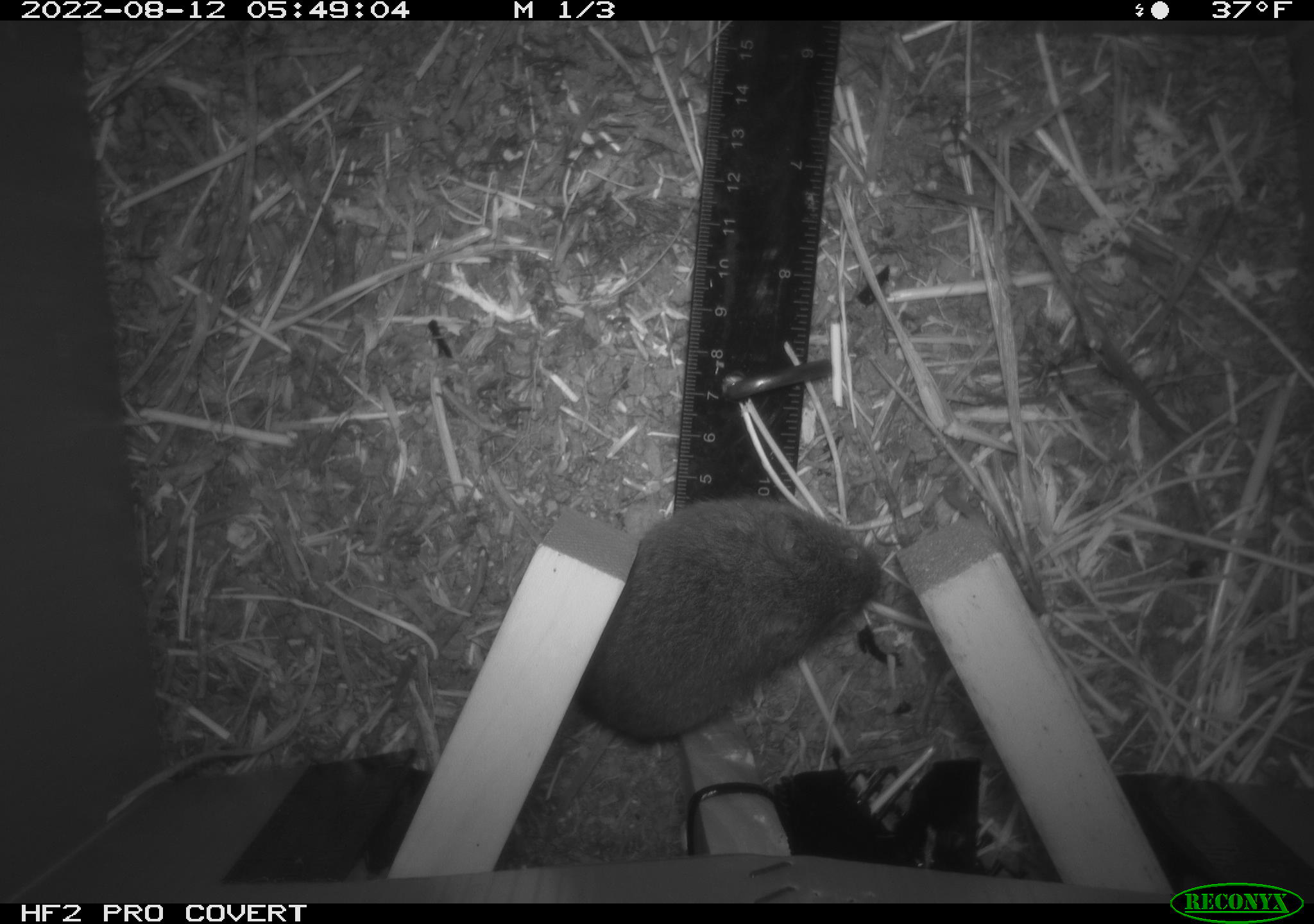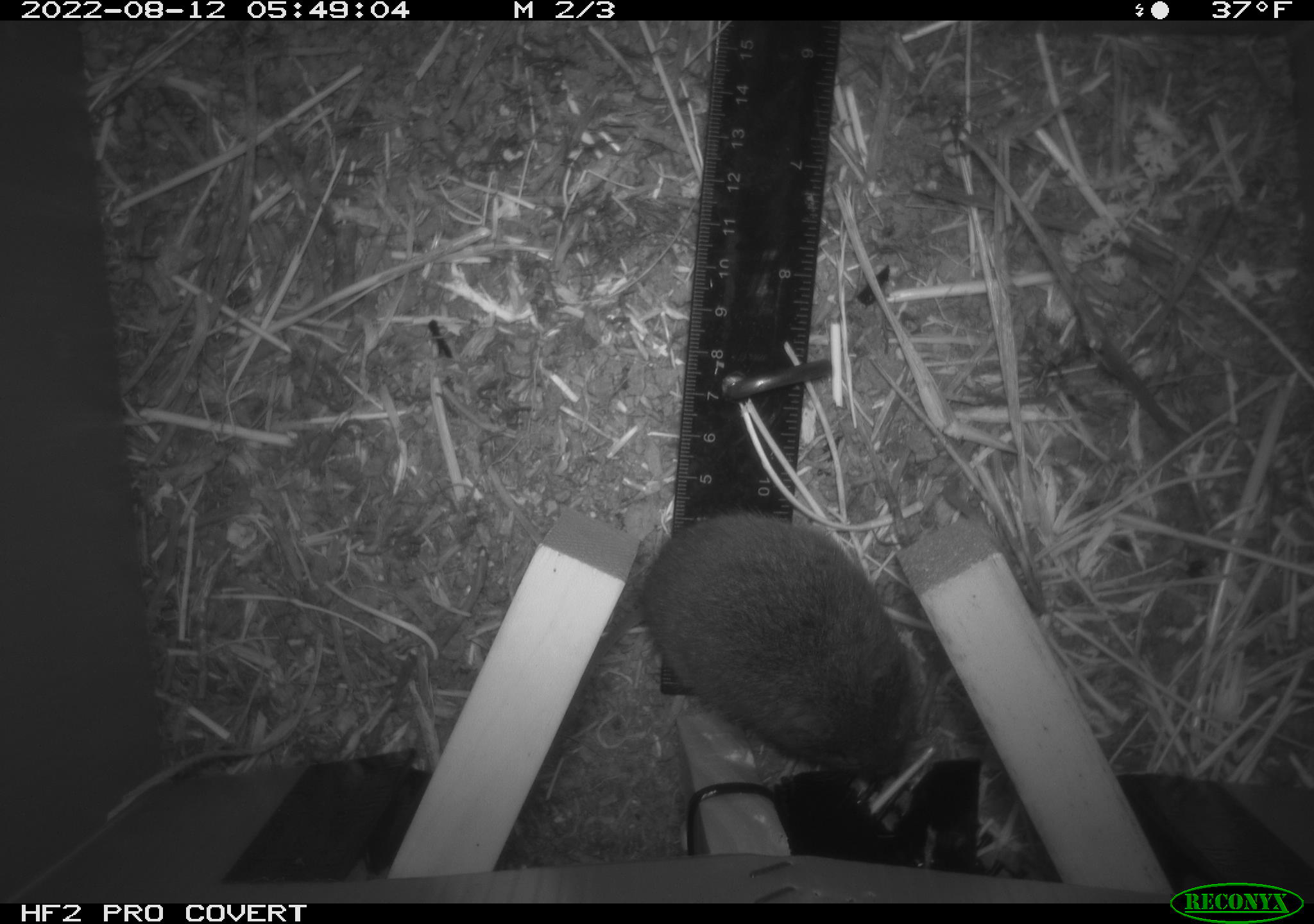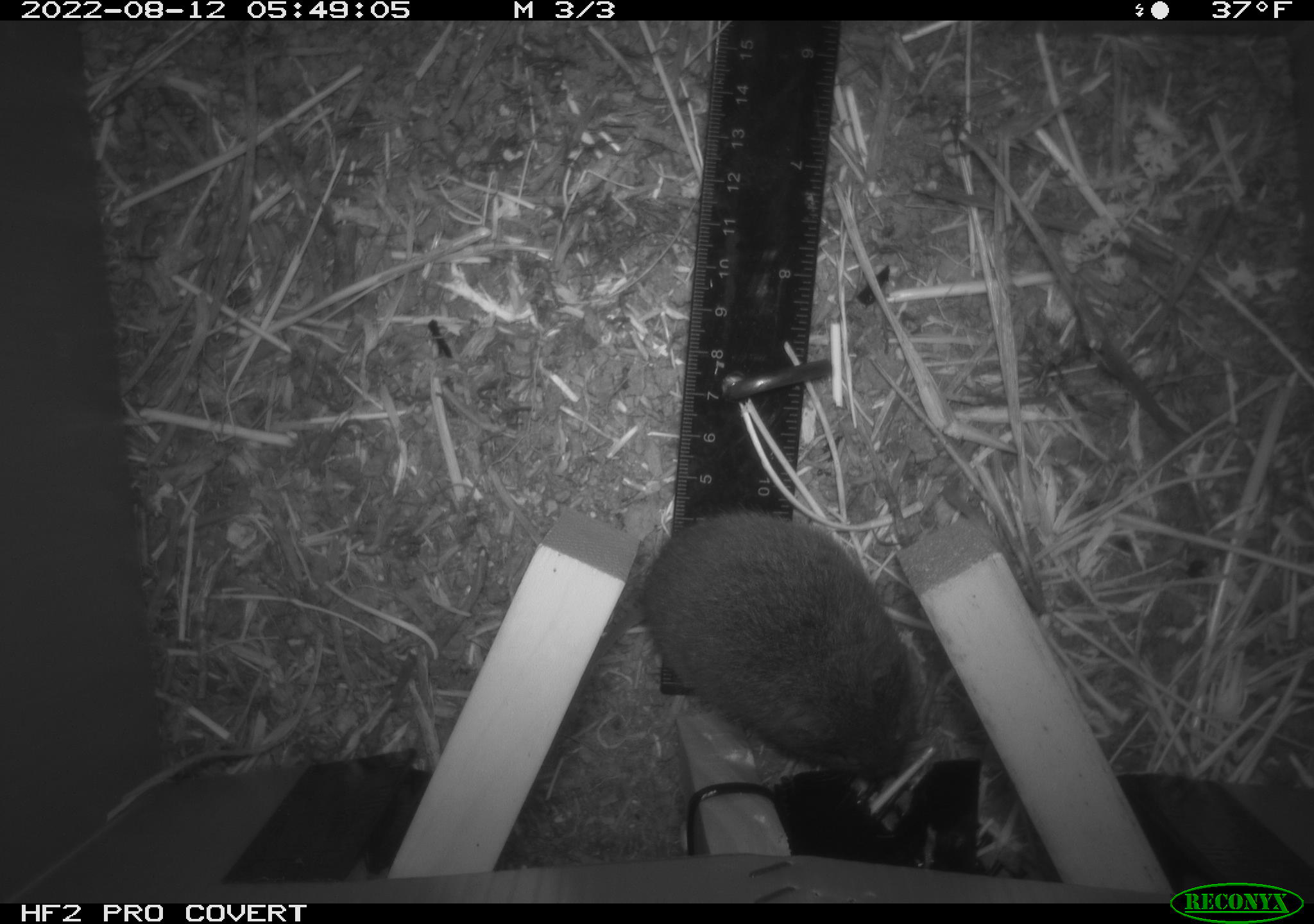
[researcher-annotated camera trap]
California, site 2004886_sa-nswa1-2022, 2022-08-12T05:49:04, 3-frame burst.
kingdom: Animalia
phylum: Chordata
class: Mammalia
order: Rodentia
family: Cricetidae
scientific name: Cricetidae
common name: hamsters, voles, lemmings, and allies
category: cricetidae family